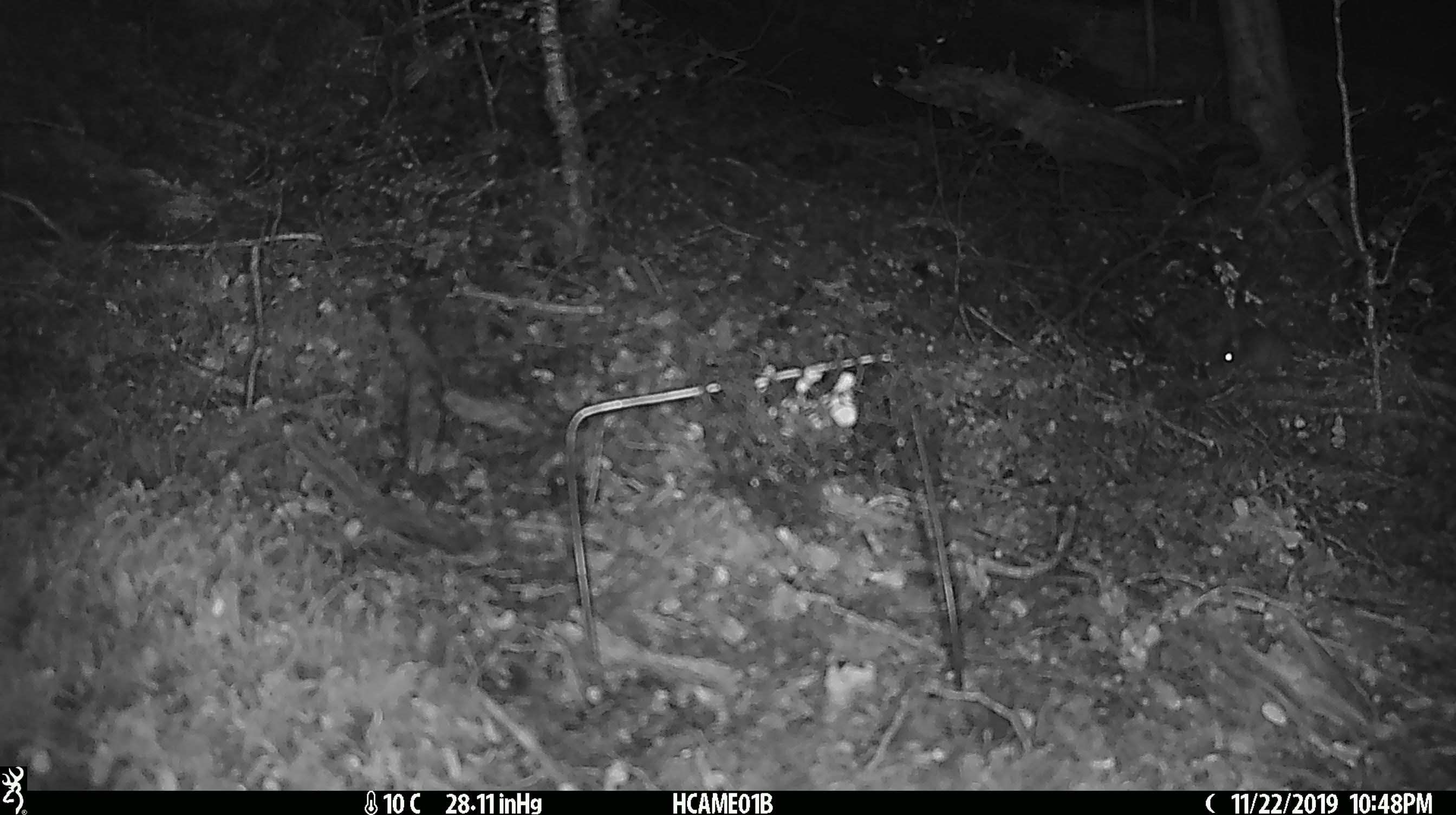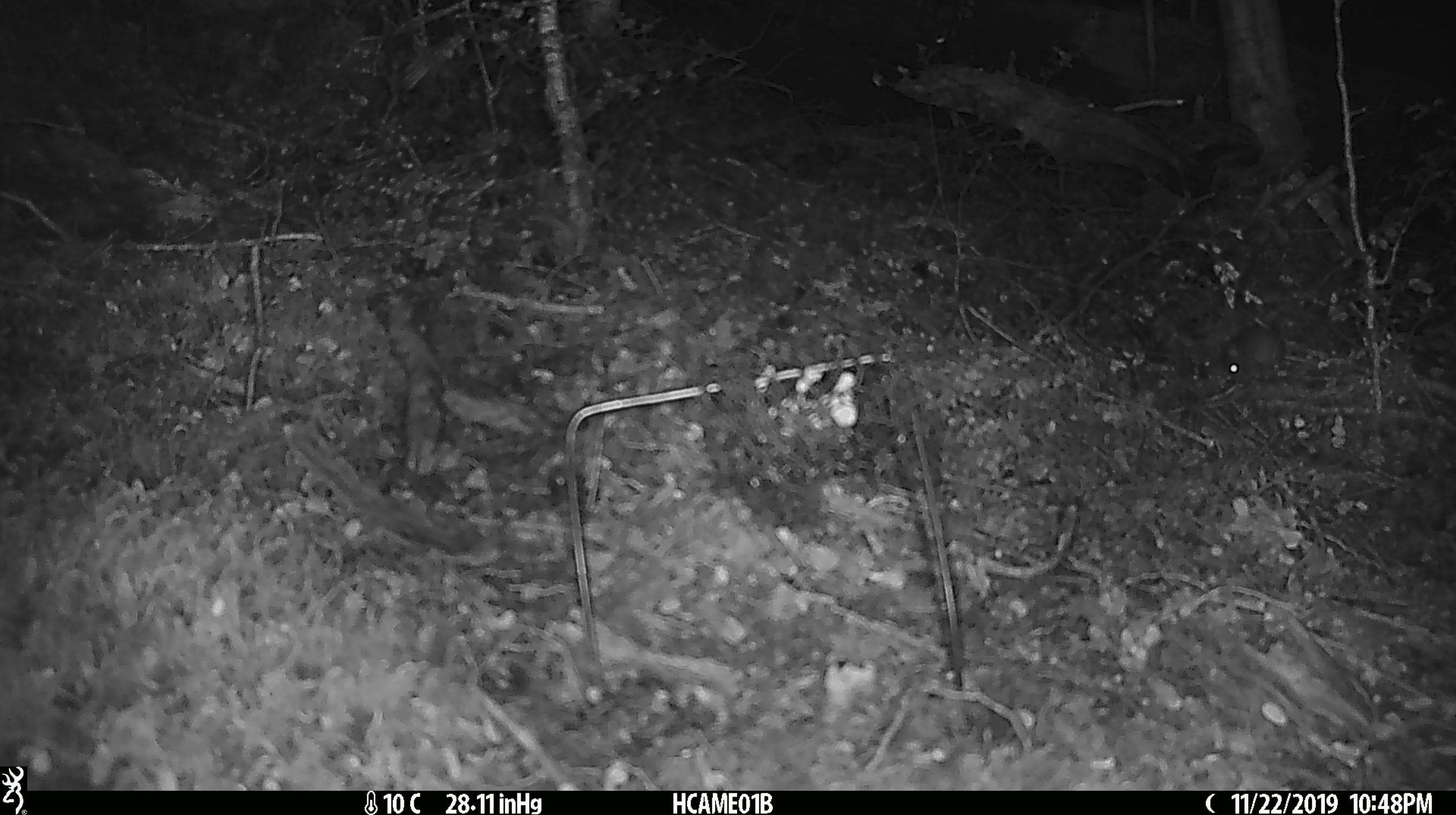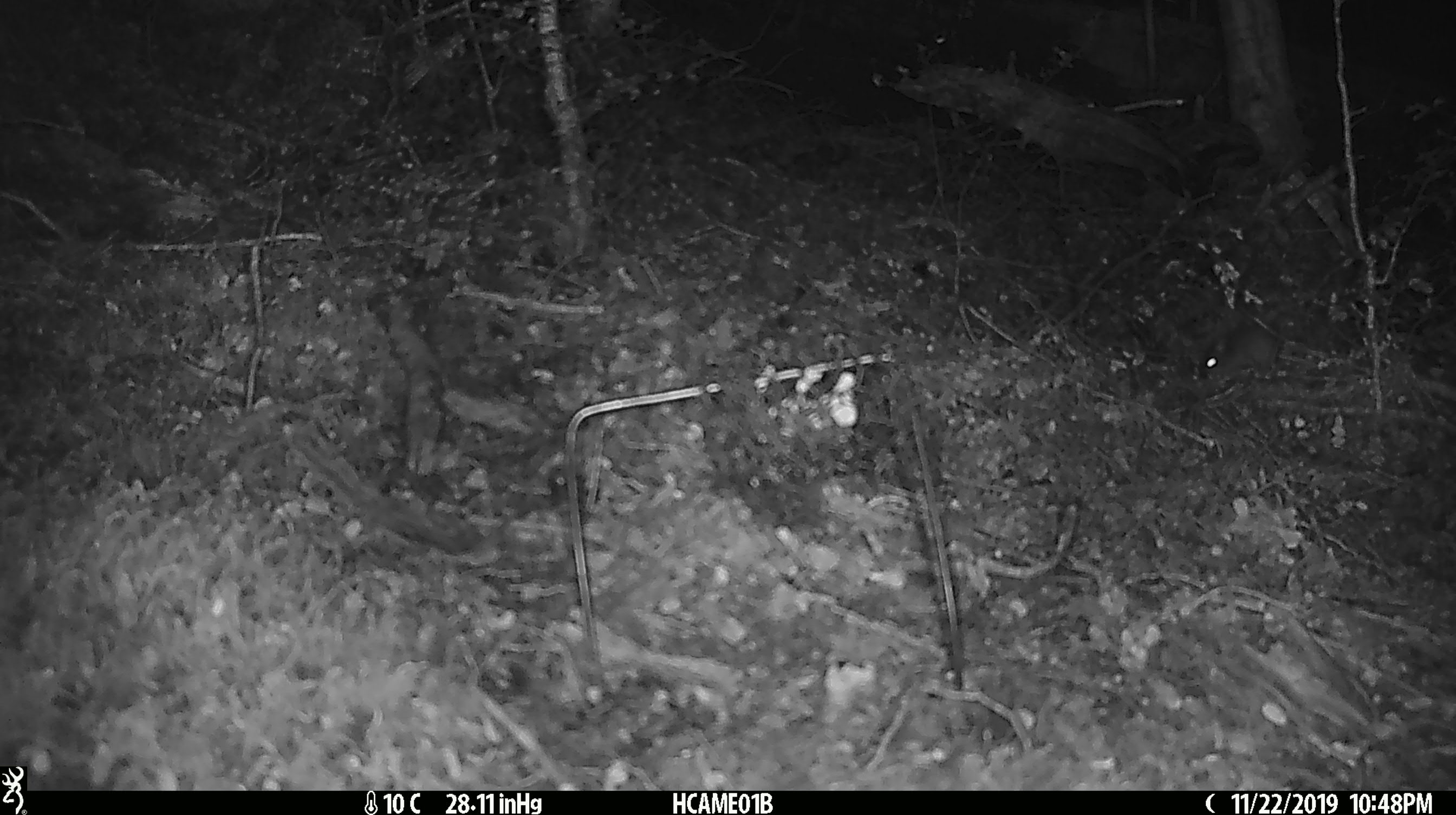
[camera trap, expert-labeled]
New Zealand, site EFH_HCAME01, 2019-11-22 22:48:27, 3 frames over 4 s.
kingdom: Animalia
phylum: Chordata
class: Mammalia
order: Rodentia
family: Muridae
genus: Mus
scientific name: Mus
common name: mouse